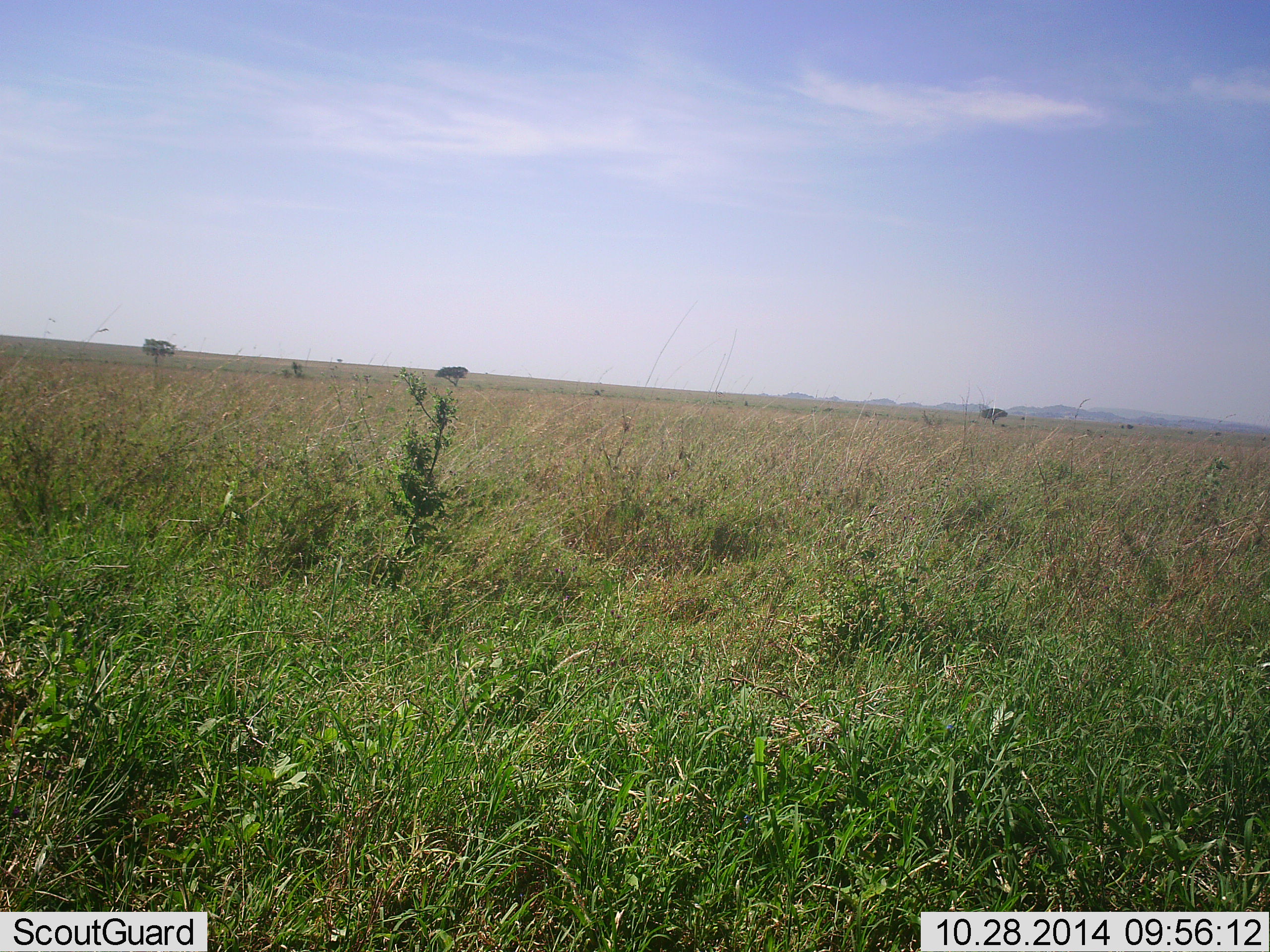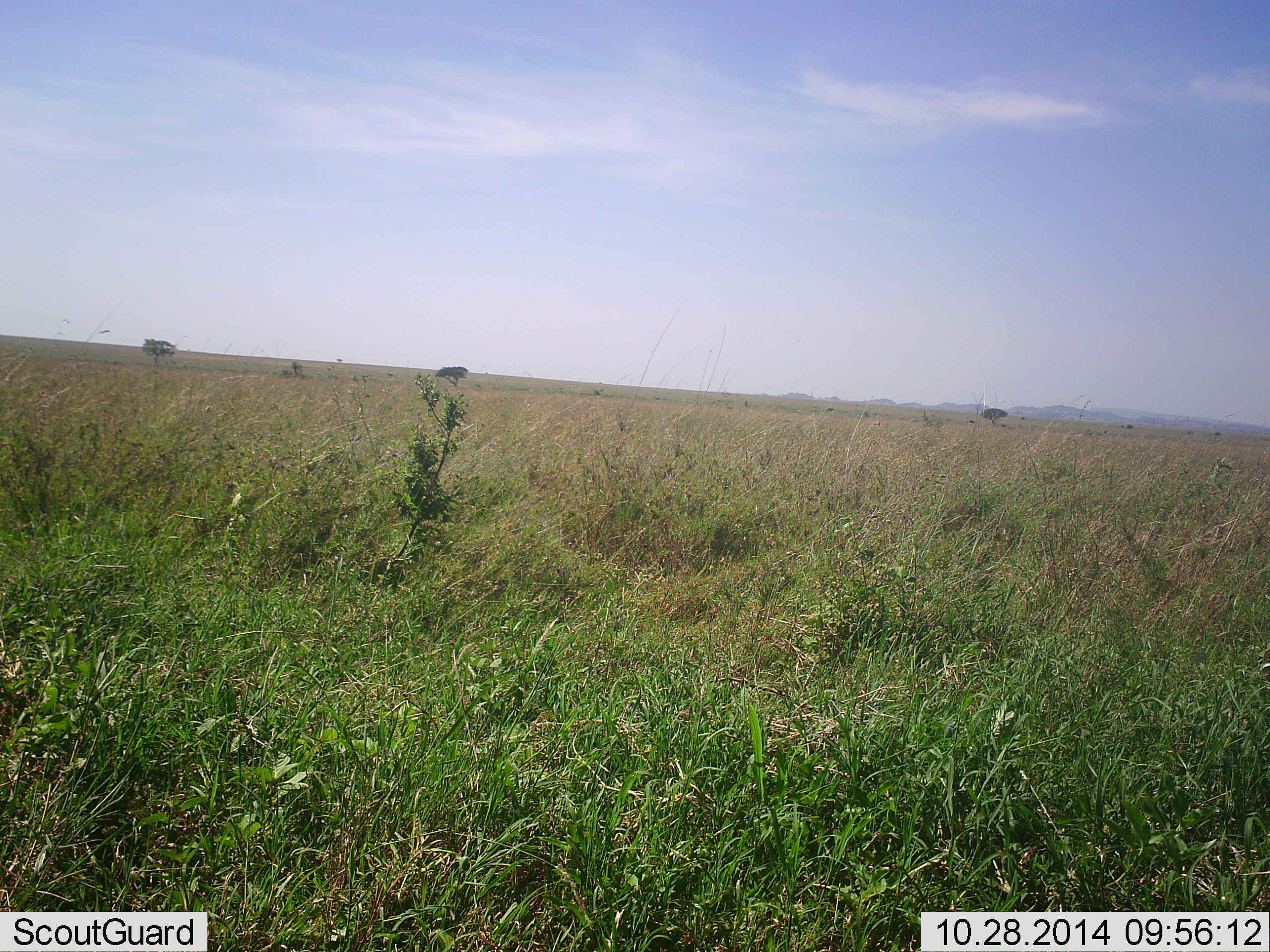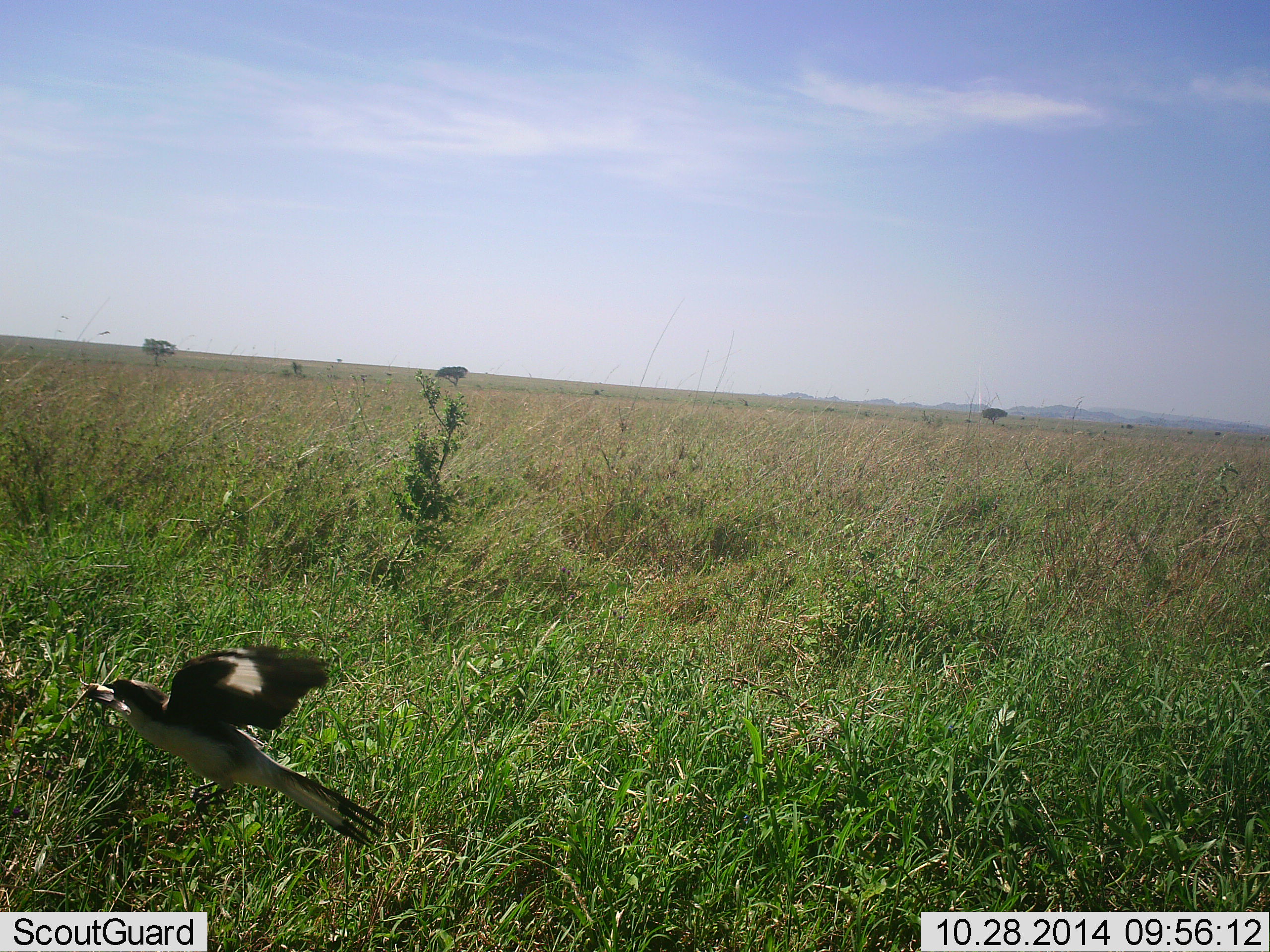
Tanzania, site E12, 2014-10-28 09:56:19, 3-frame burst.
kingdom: Animalia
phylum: Chordata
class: Aves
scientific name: Aves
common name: bird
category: otherbird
Otherbird (bird) (Aves), count 1. Behavior (volunteer vote fractions): standing 0%, resting 0%, moving 100%, interacting 0%. Young present (vote fraction): 0%. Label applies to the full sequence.